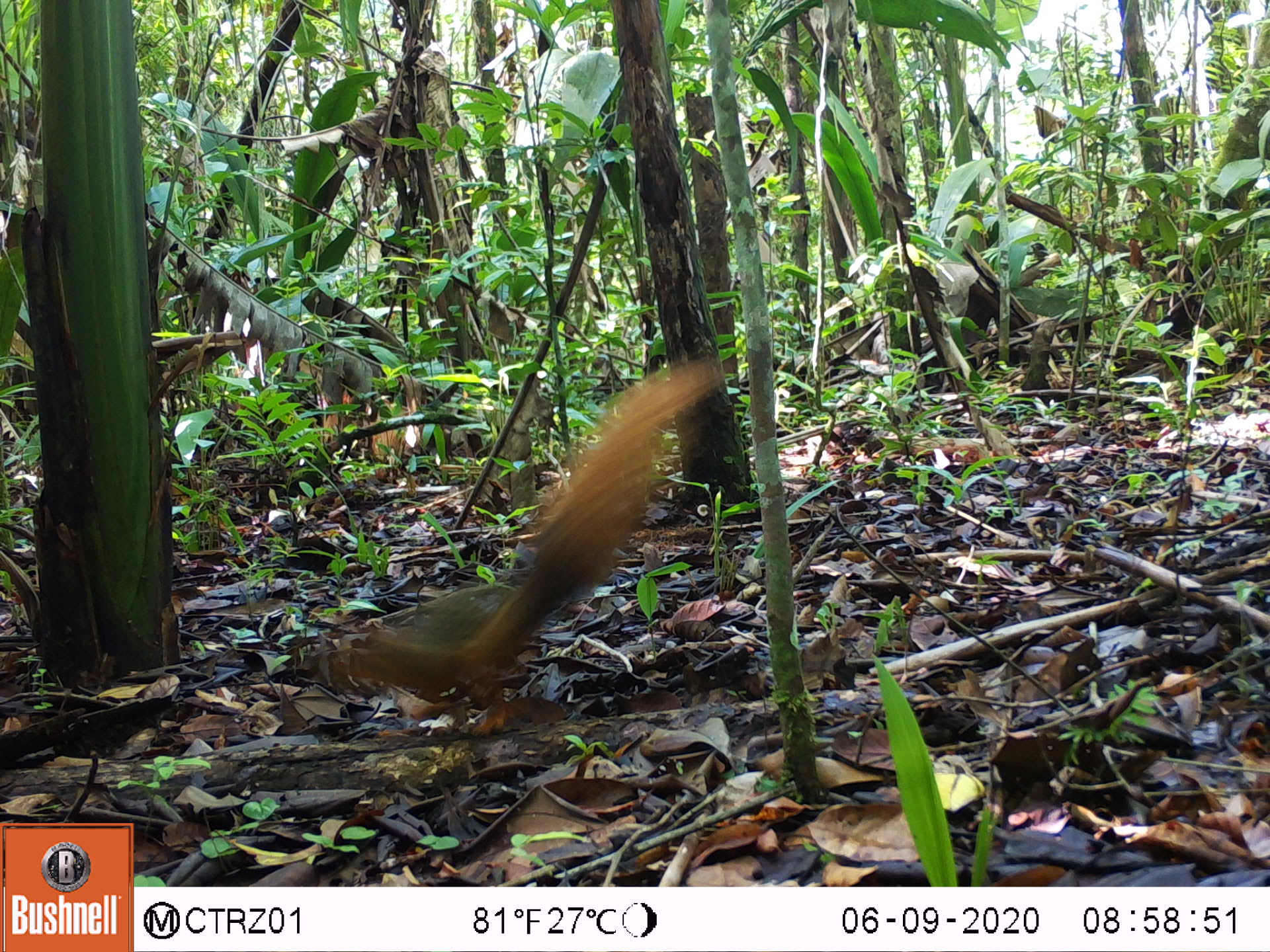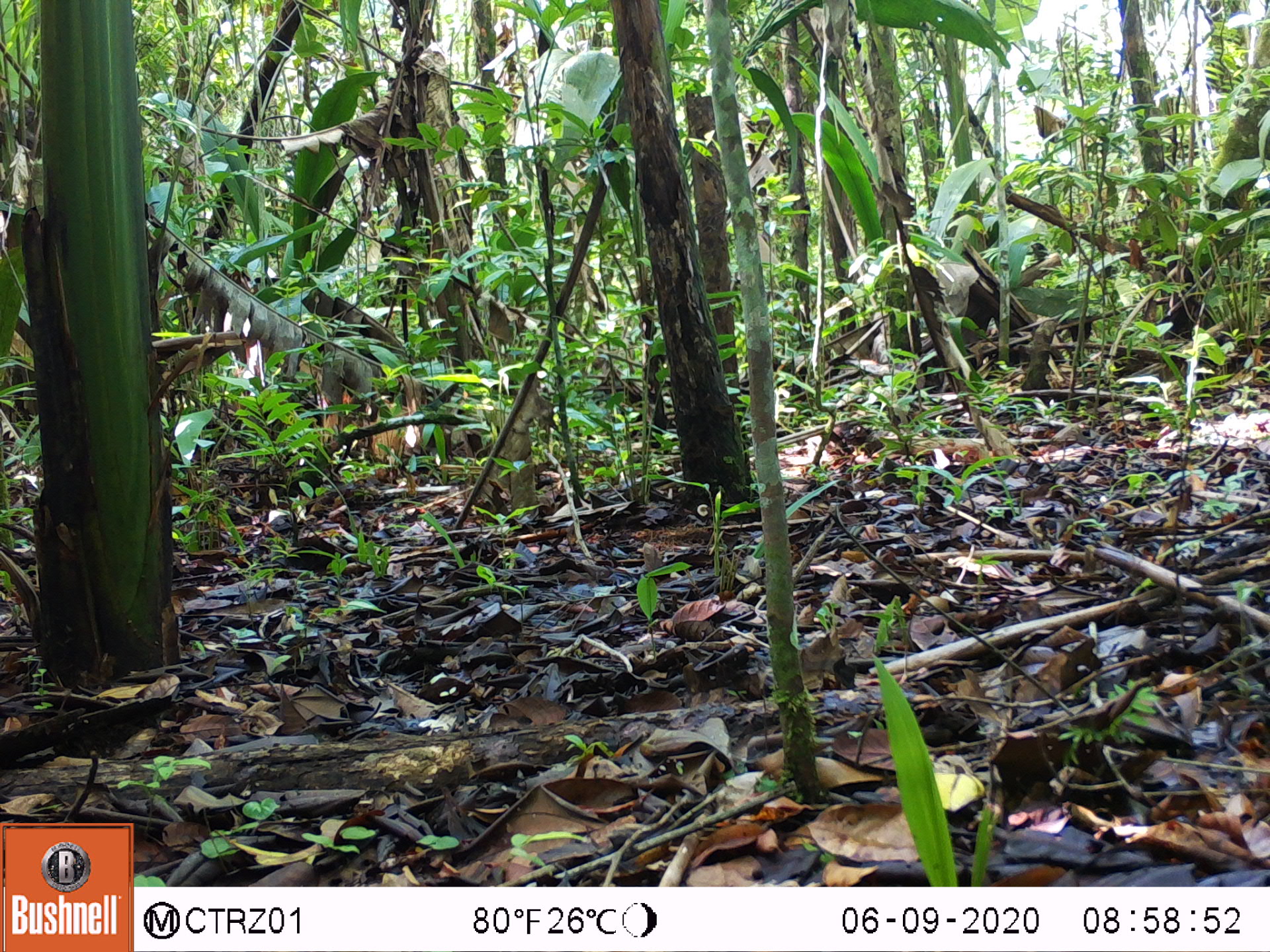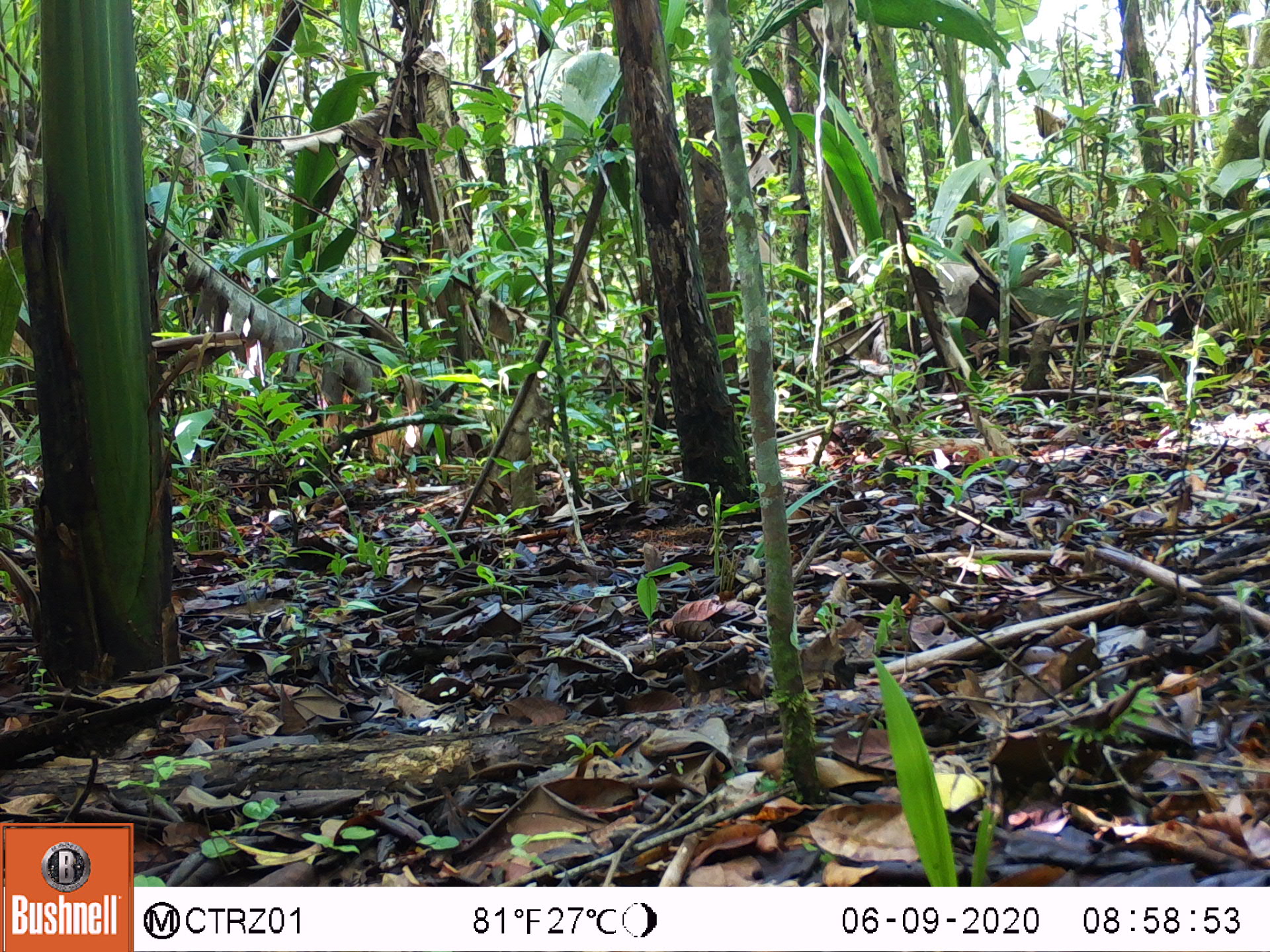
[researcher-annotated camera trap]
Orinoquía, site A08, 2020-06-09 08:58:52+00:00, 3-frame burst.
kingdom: Animalia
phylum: Chordata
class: Mammalia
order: Rodentia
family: Sciuridae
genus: Sciurus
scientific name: Sciurus igniventris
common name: northern amazon red squirrel